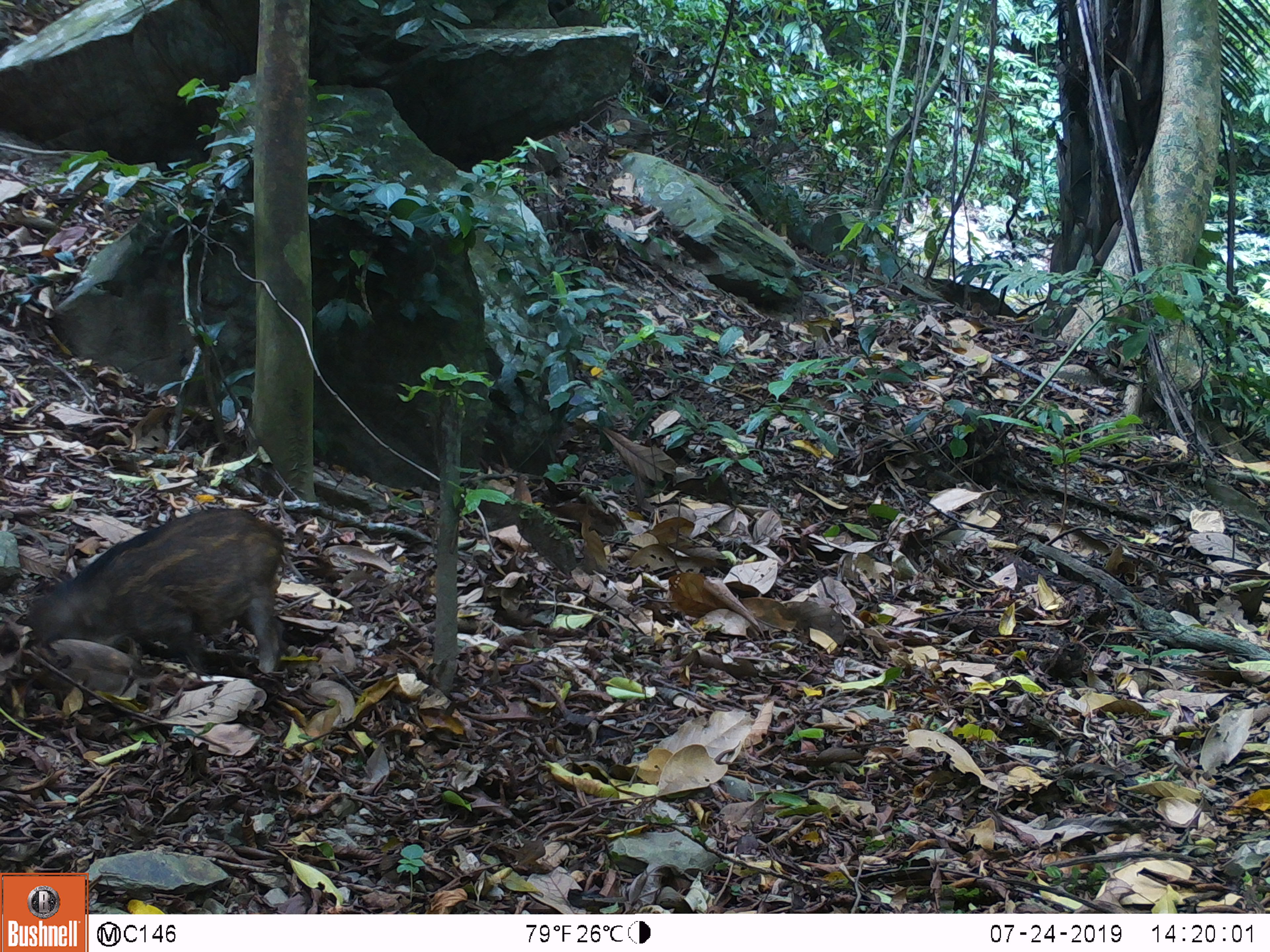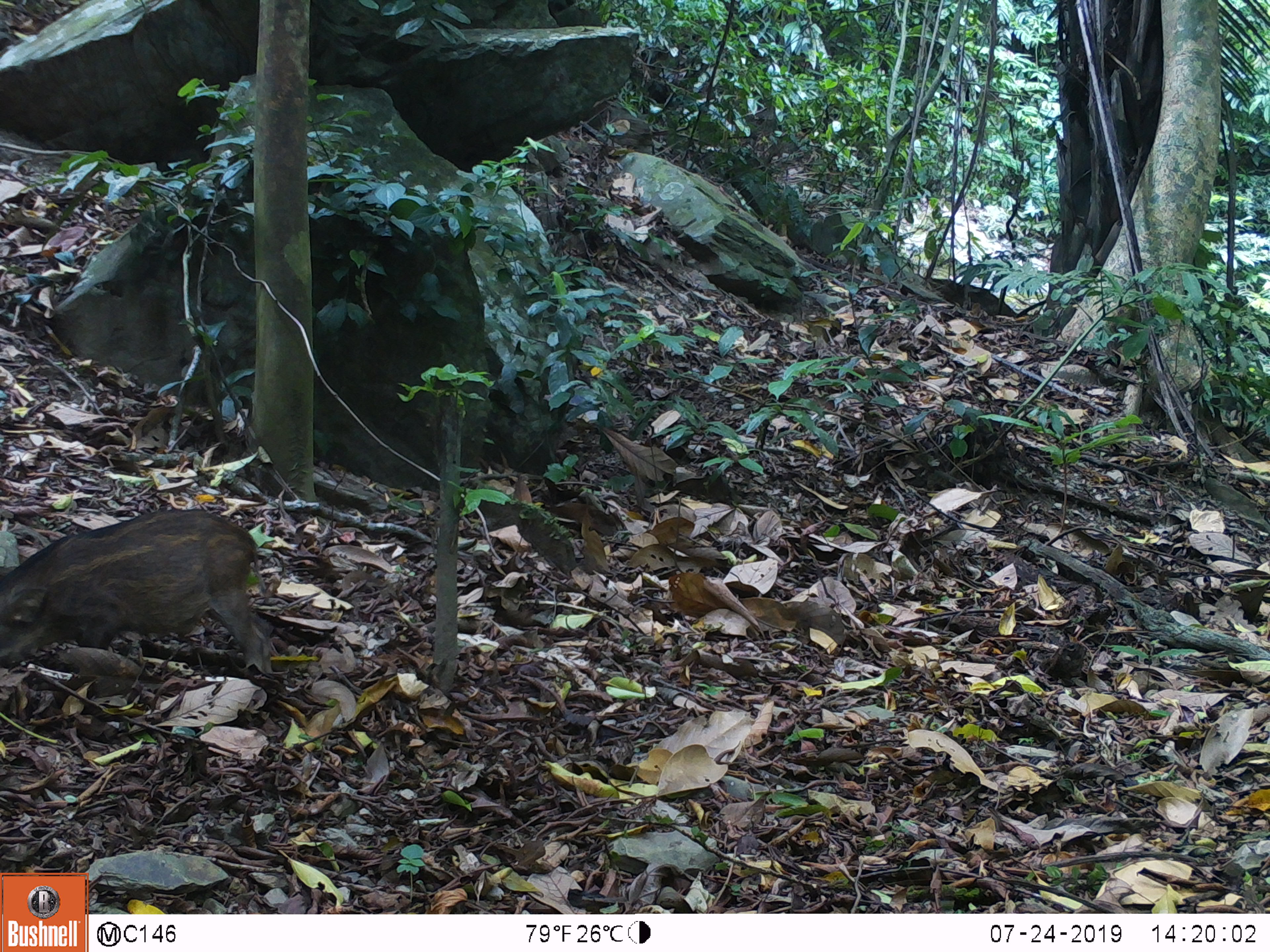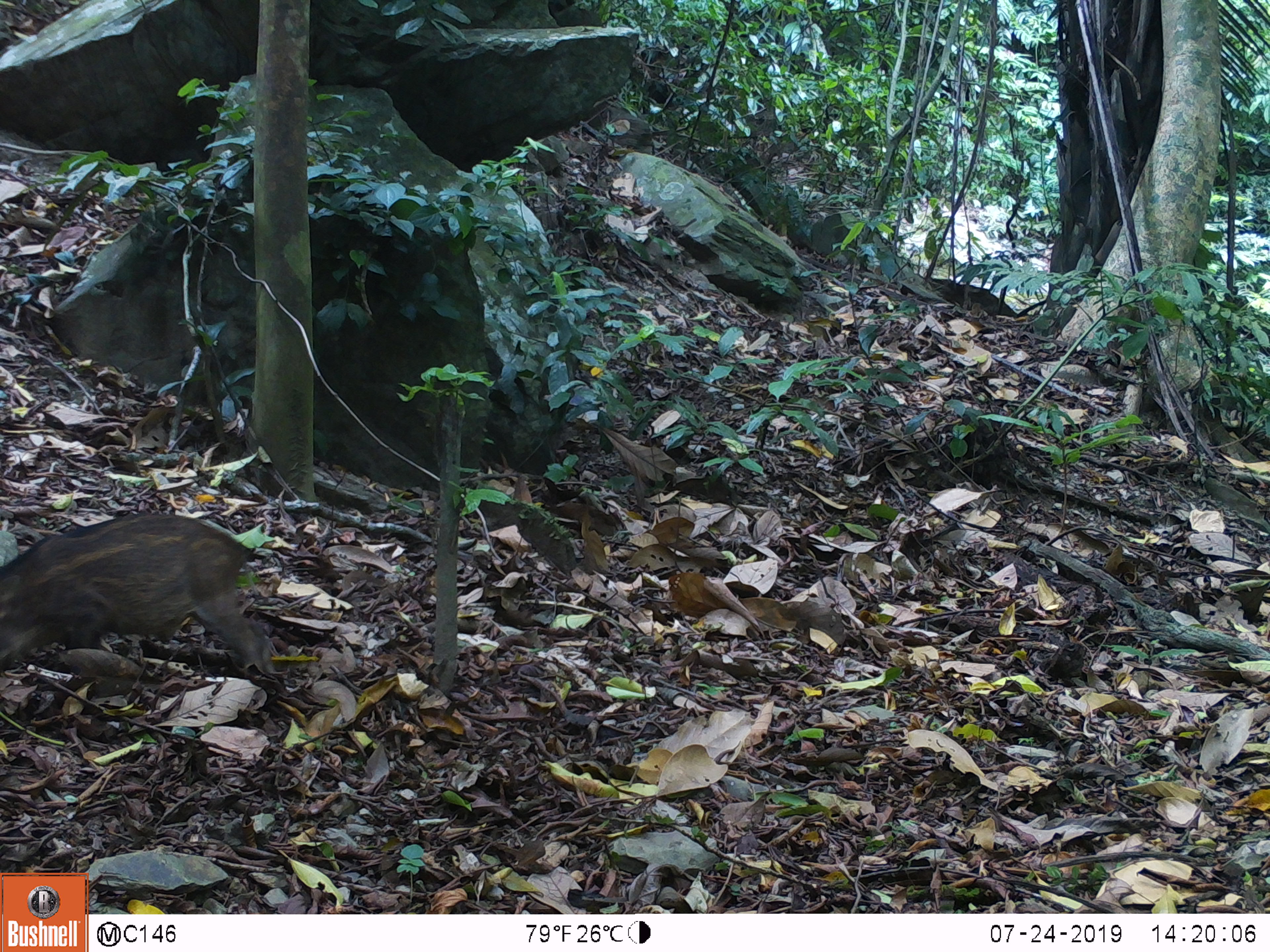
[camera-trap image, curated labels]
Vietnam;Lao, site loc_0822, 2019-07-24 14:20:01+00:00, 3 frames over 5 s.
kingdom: Animalia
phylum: Chordata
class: Mammalia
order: Artiodactyla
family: Suidae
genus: Sus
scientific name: Sus scrofa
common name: eurasian wild pig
Eurasian wild pig (Sus scrofa). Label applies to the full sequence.